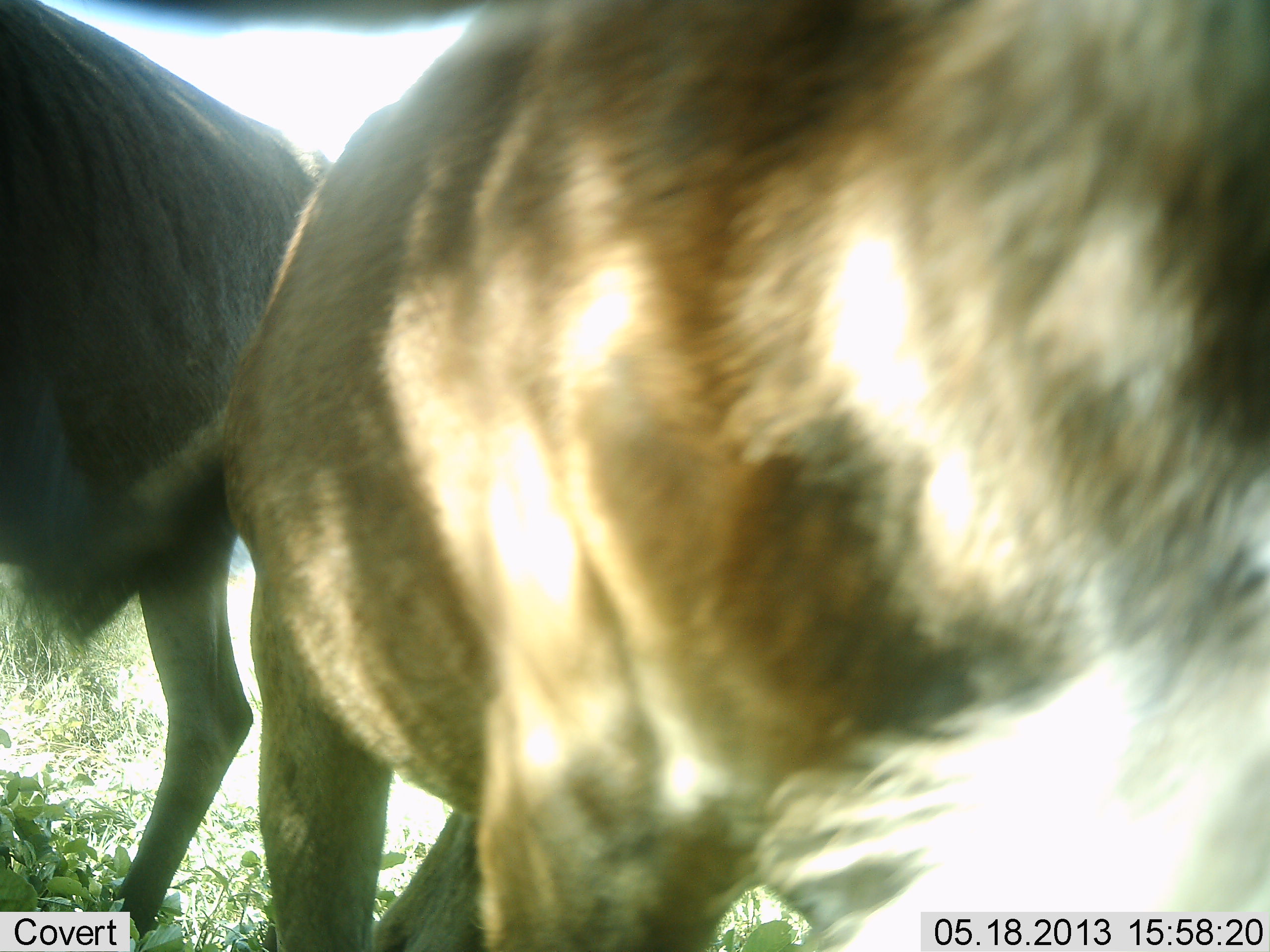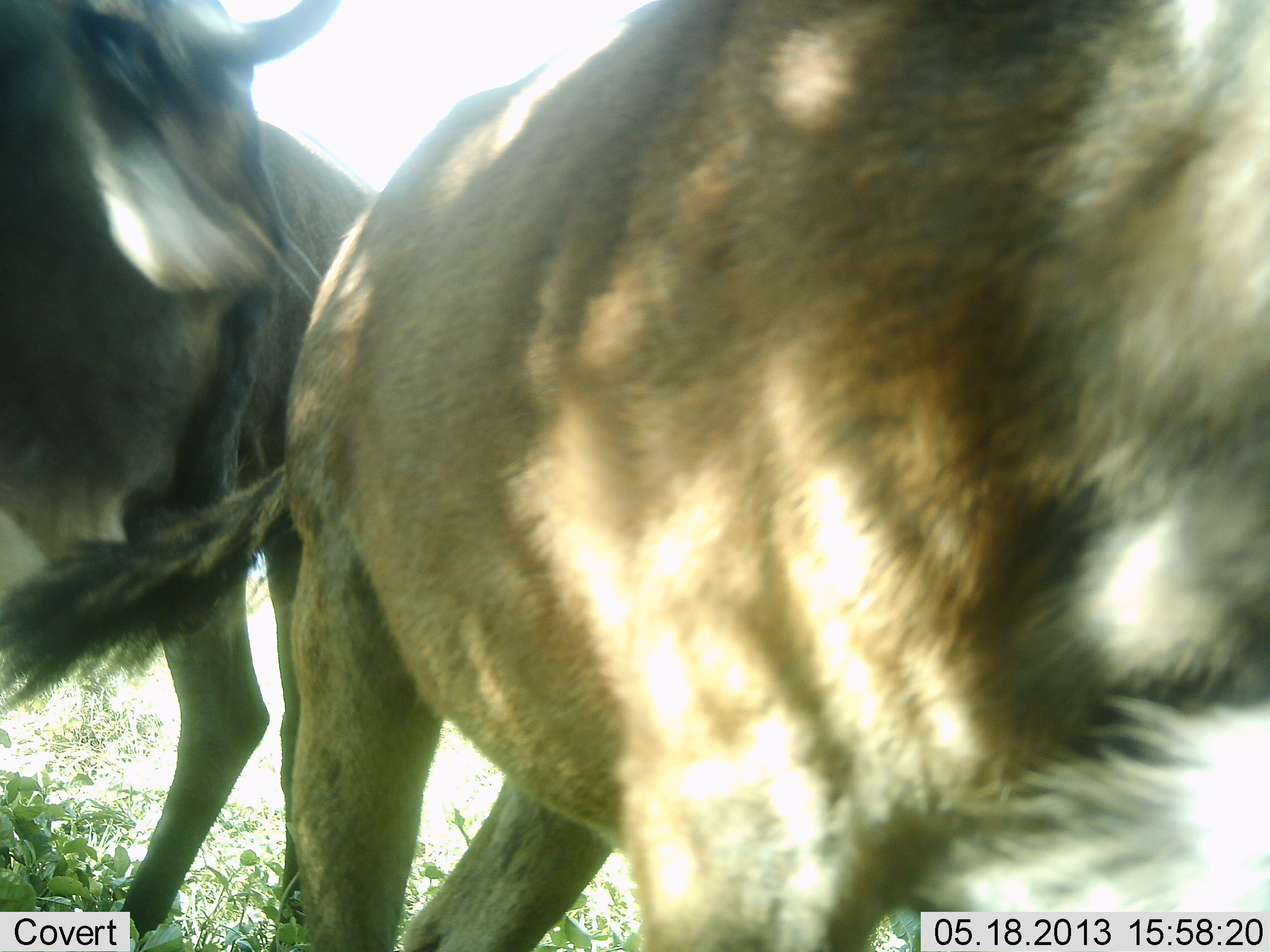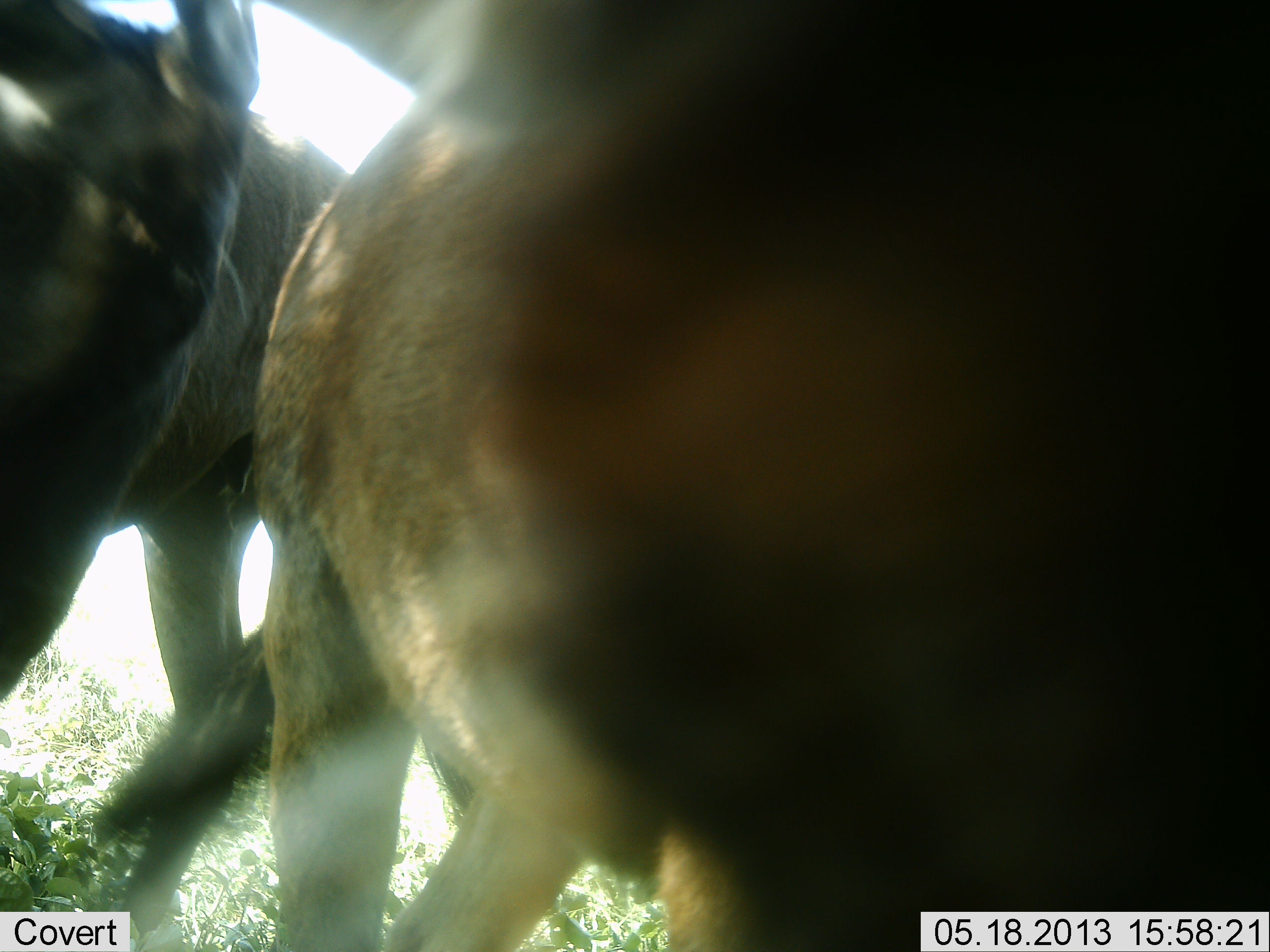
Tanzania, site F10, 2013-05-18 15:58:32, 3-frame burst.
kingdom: Animalia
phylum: Chordata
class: Mammalia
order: Artiodactyla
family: Bovidae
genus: Connochaetes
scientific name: Connochaetes taurinus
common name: blue wildebeest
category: wildebeest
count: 2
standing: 77%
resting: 0%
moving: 31%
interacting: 8%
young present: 0%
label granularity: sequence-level